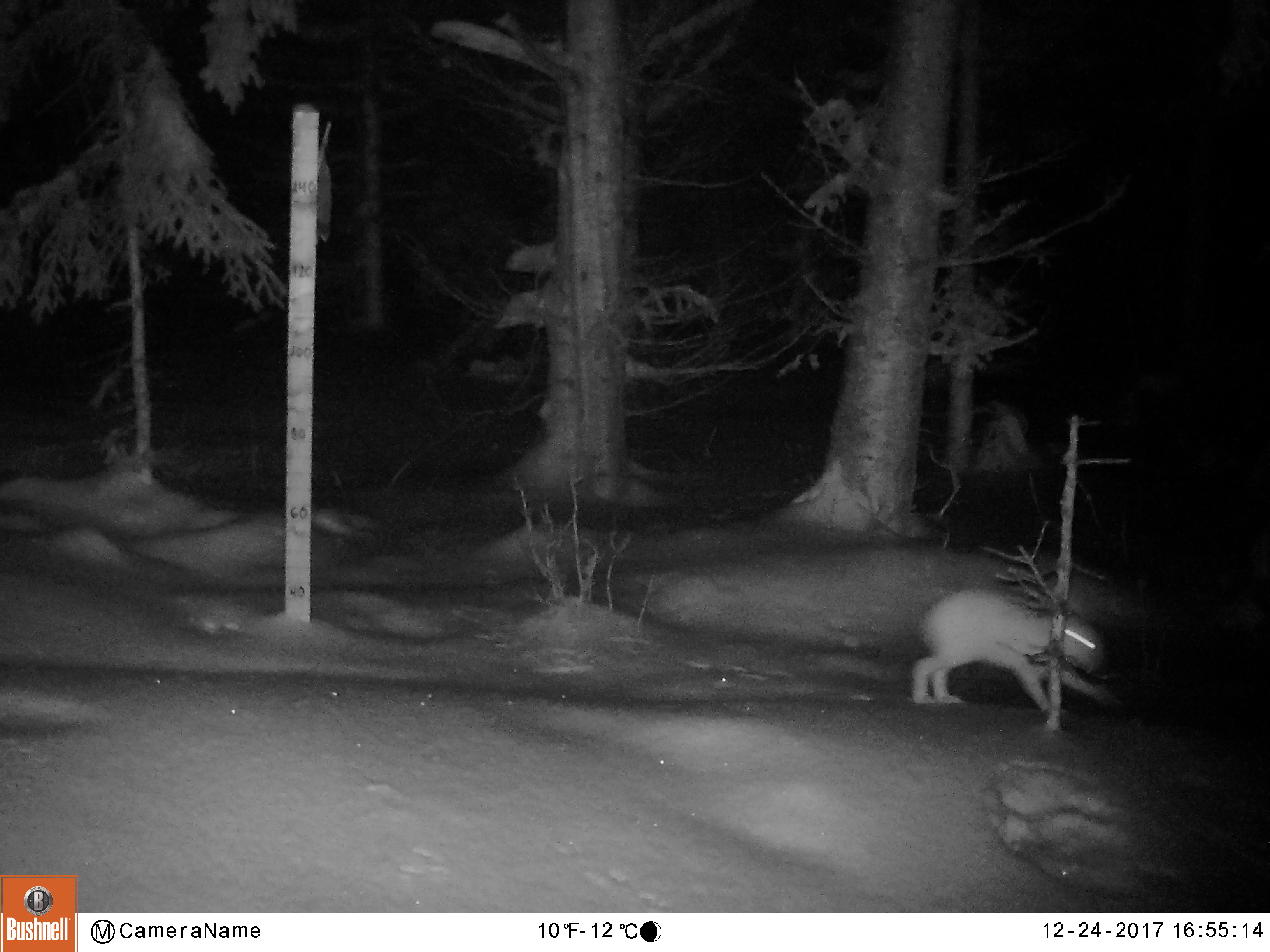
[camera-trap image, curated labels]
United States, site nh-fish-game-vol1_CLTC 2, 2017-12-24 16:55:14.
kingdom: Animalia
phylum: Chordata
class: Mammalia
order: Lagomorpha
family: Leporidae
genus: Lepus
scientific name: Lepus americanus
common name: snowshoe hare